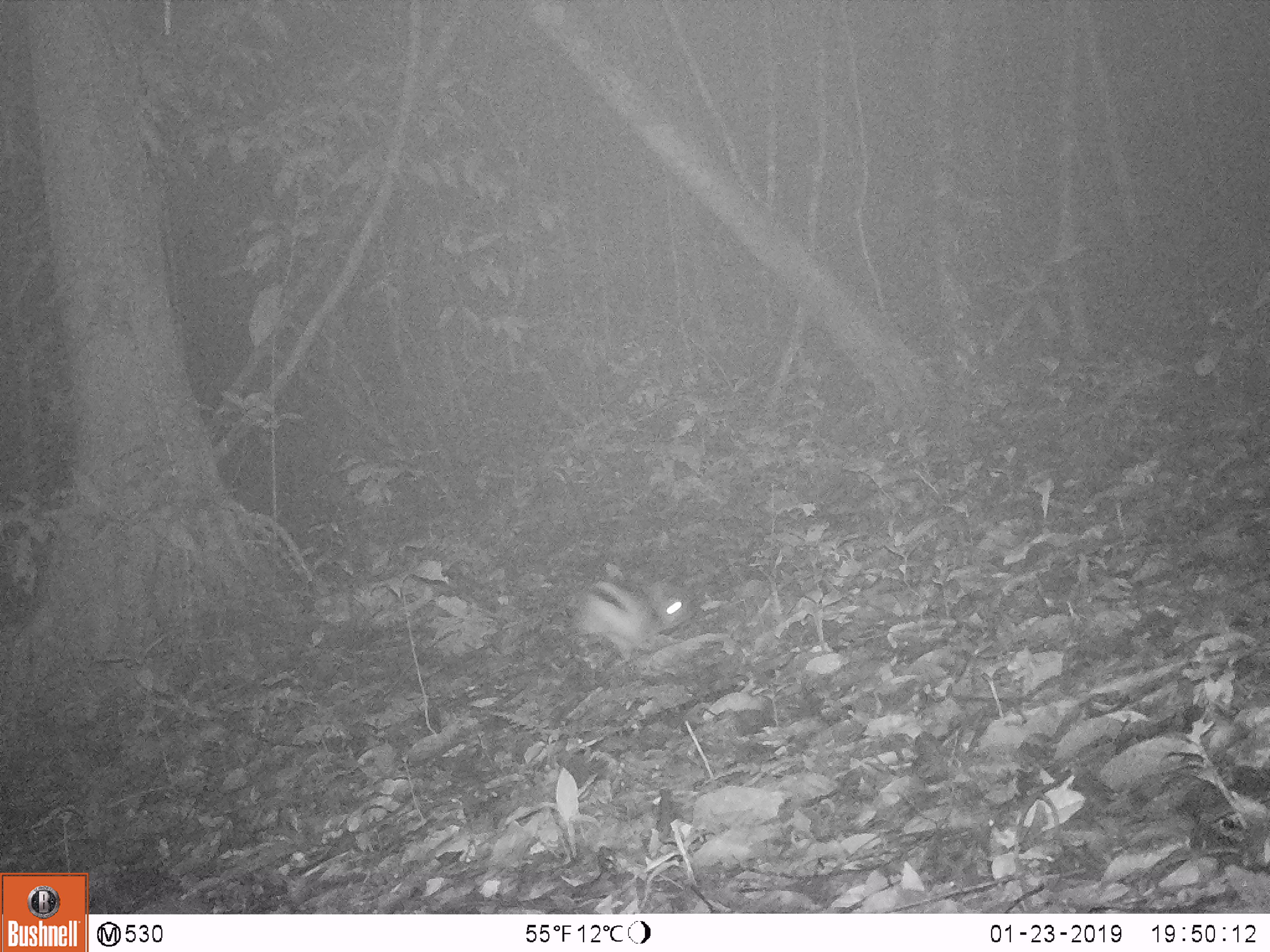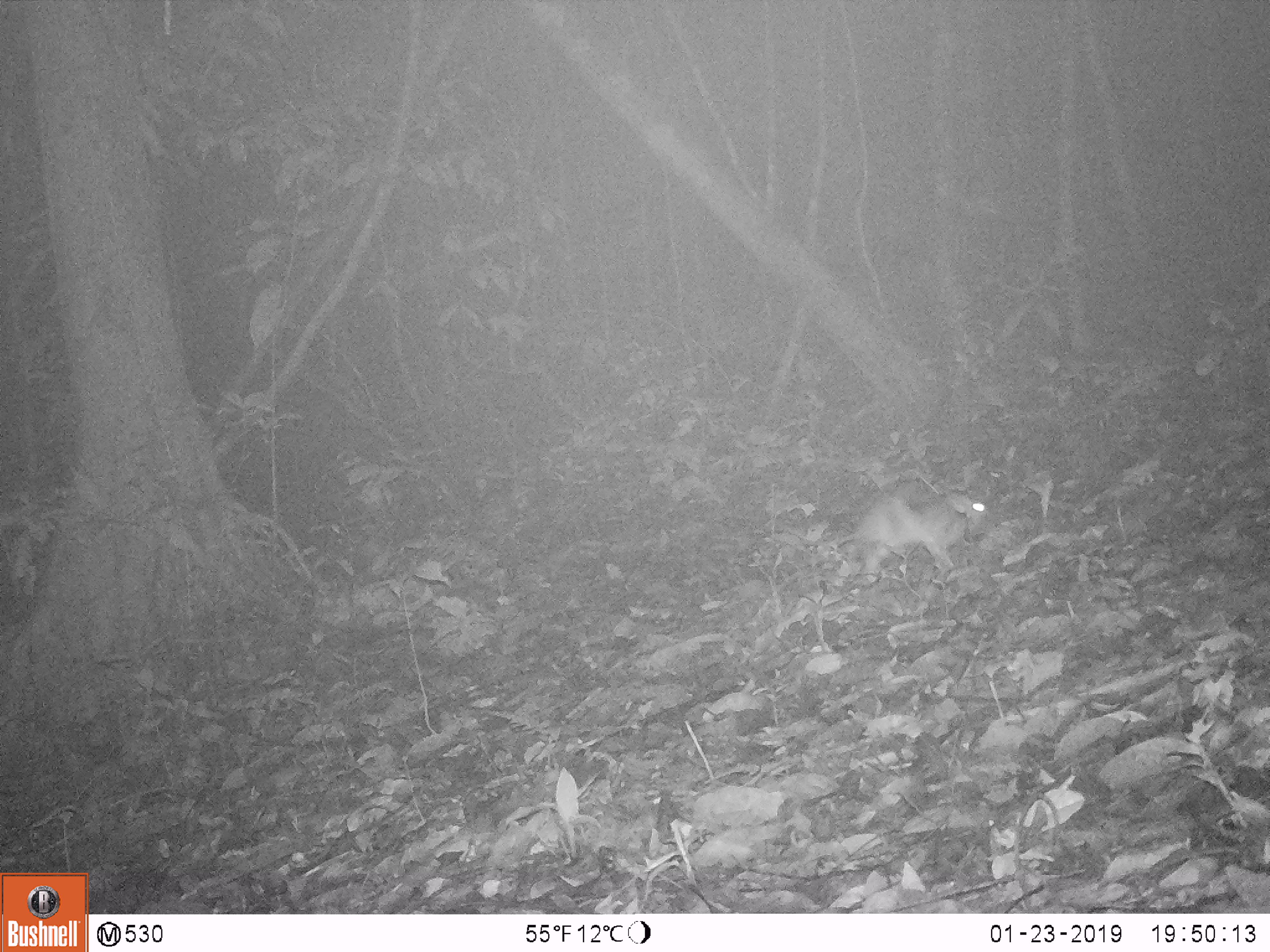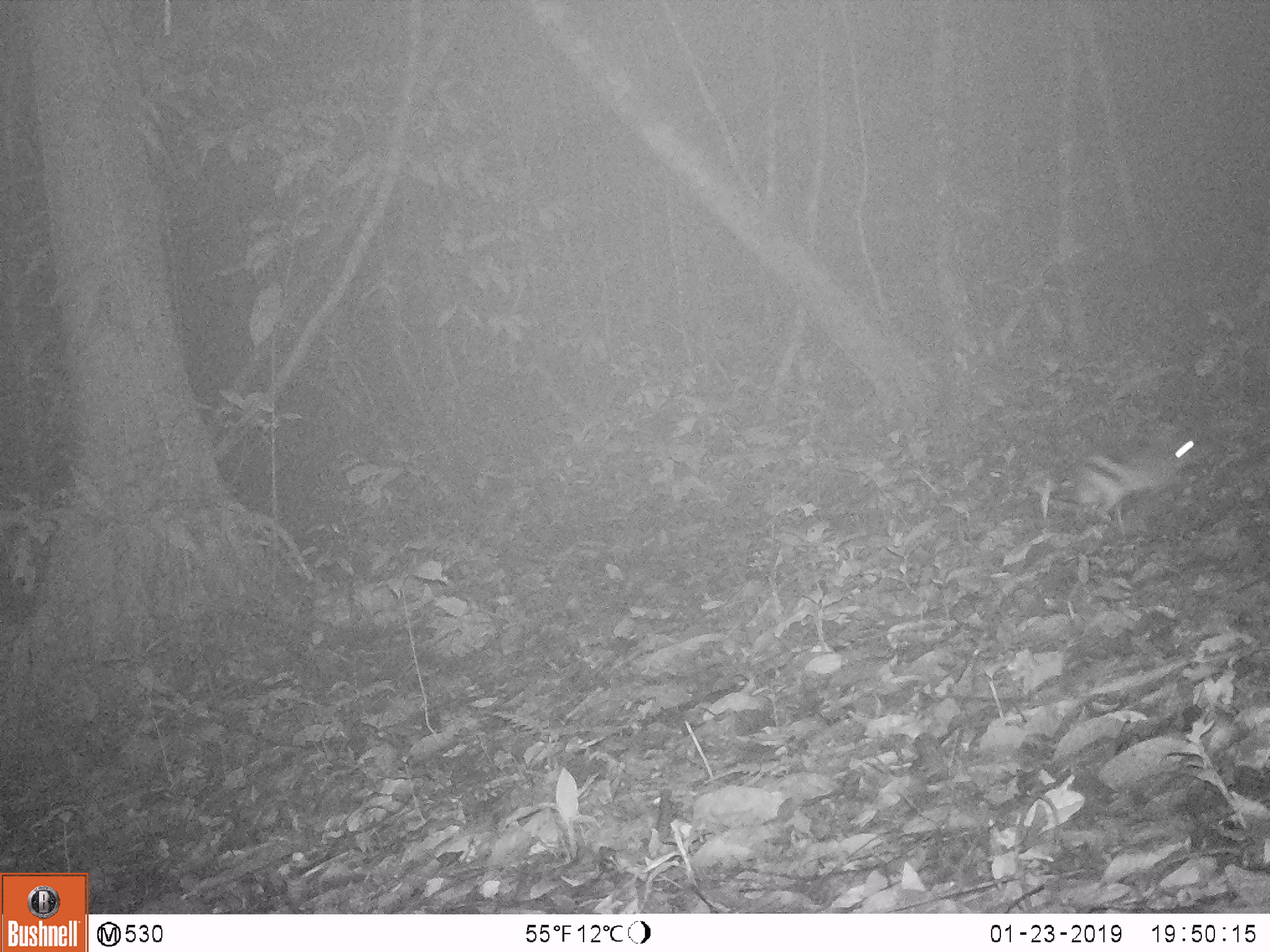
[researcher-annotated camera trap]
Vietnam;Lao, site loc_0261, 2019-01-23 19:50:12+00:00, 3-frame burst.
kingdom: Animalia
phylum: Chordata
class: Mammalia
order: Lagomorpha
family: Leporidae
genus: Nesolagus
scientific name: Nesolagus timminsi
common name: annamite striped rabbit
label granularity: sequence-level